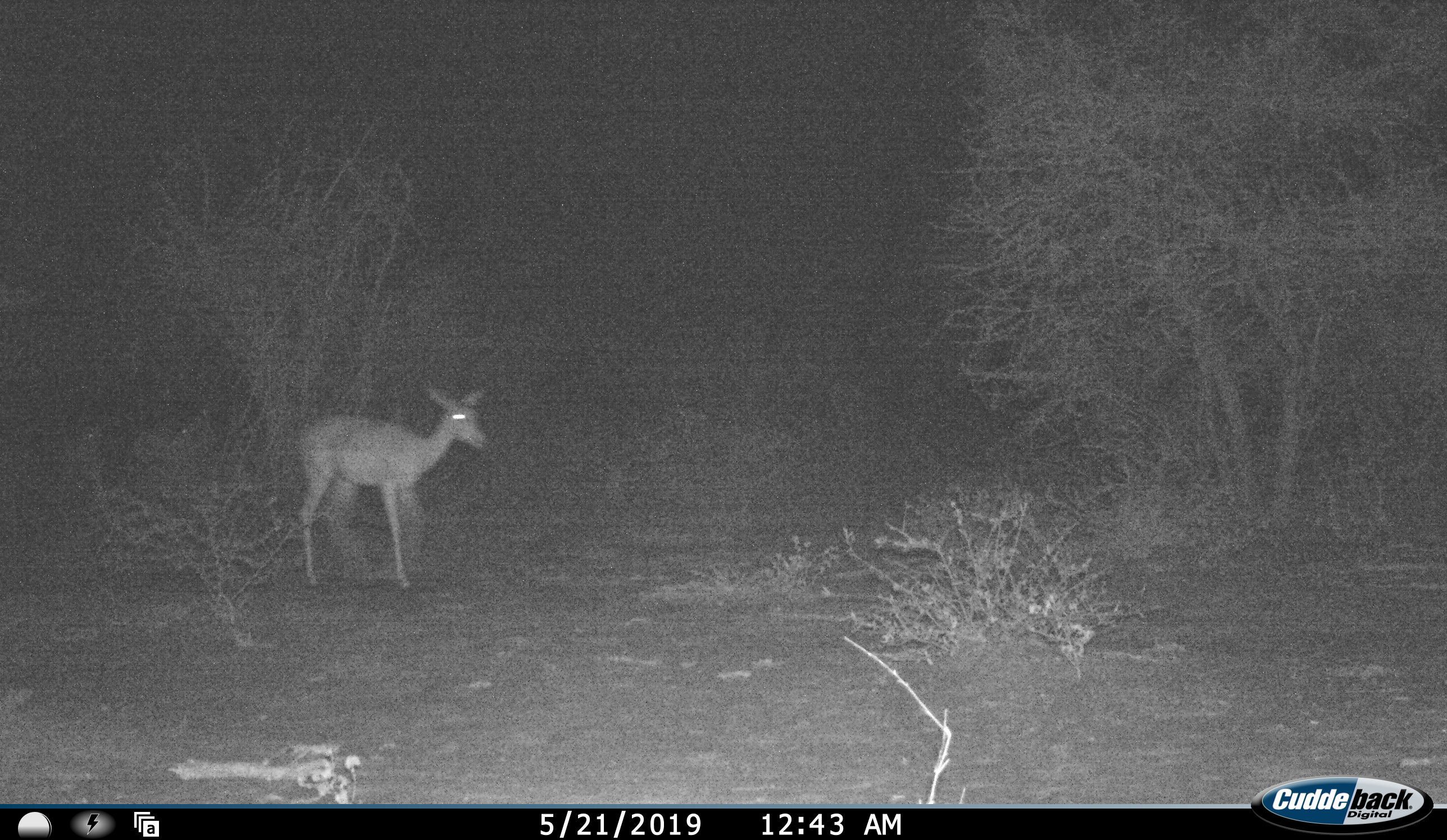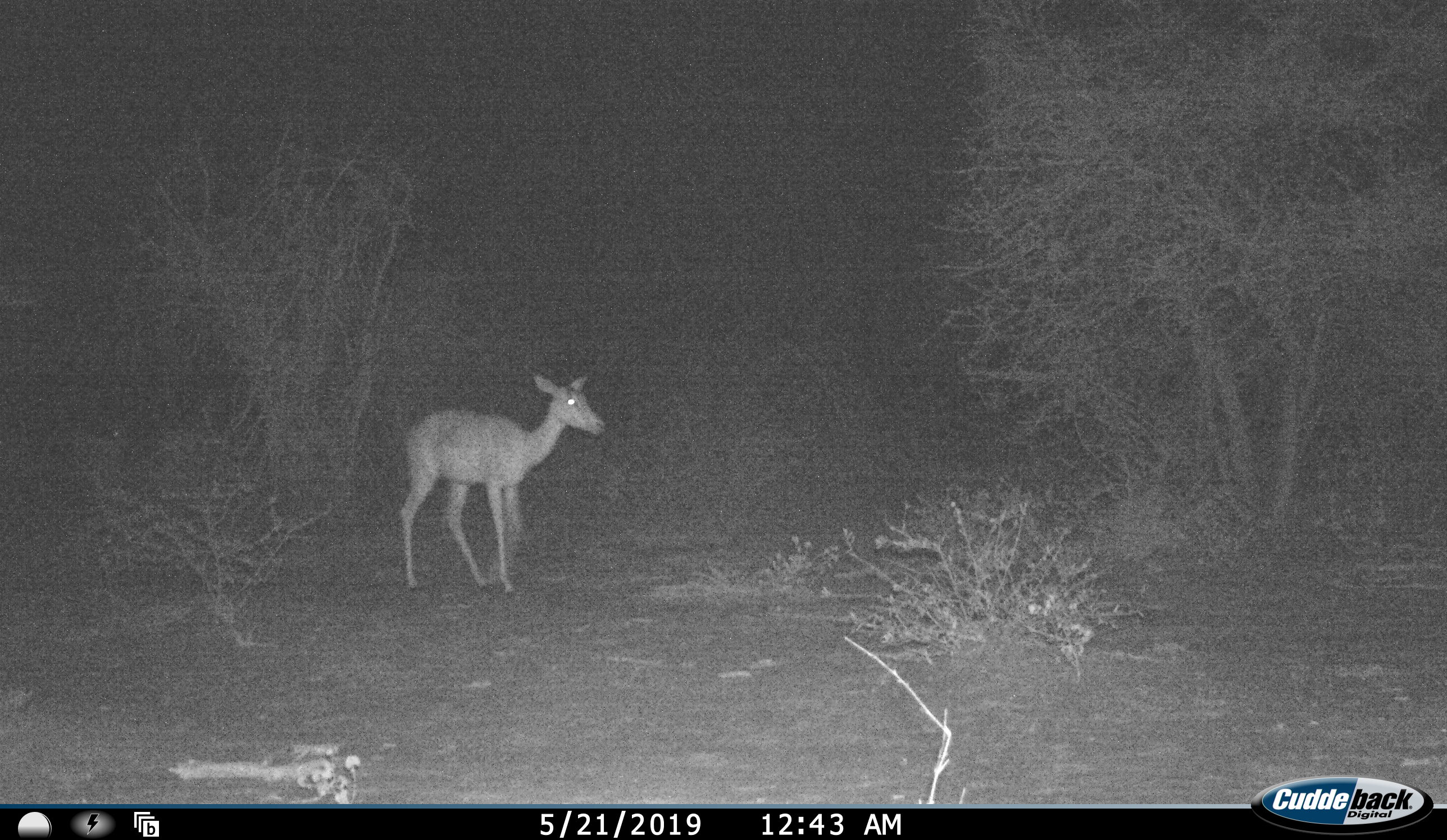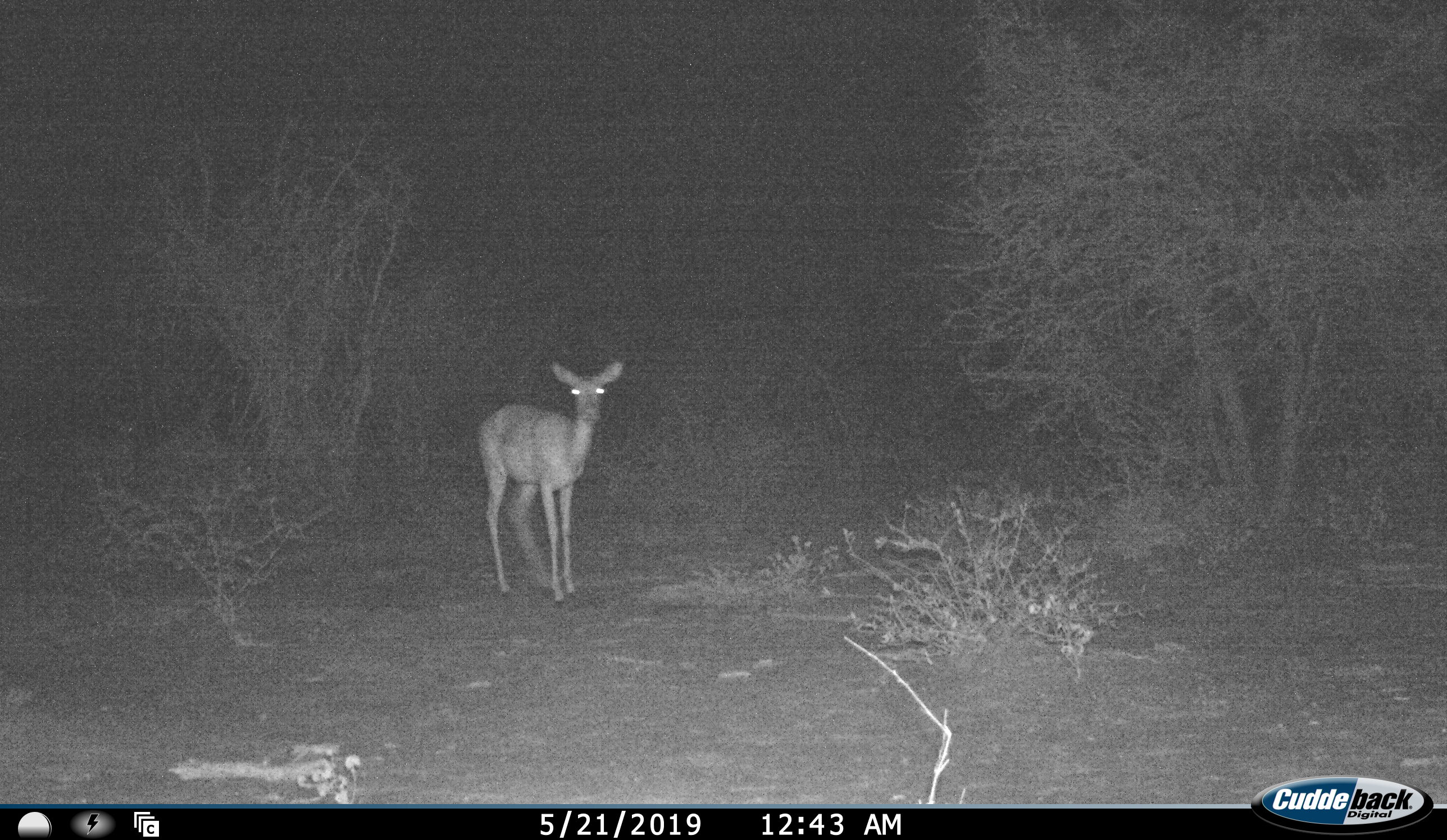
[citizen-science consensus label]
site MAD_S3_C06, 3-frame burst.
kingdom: Animalia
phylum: Chordata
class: Mammalia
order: Artiodactyla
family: Bovidae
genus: Aepyceros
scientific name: Aepyceros melampus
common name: impala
Impala (Aepyceros melampus), count 1. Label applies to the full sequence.